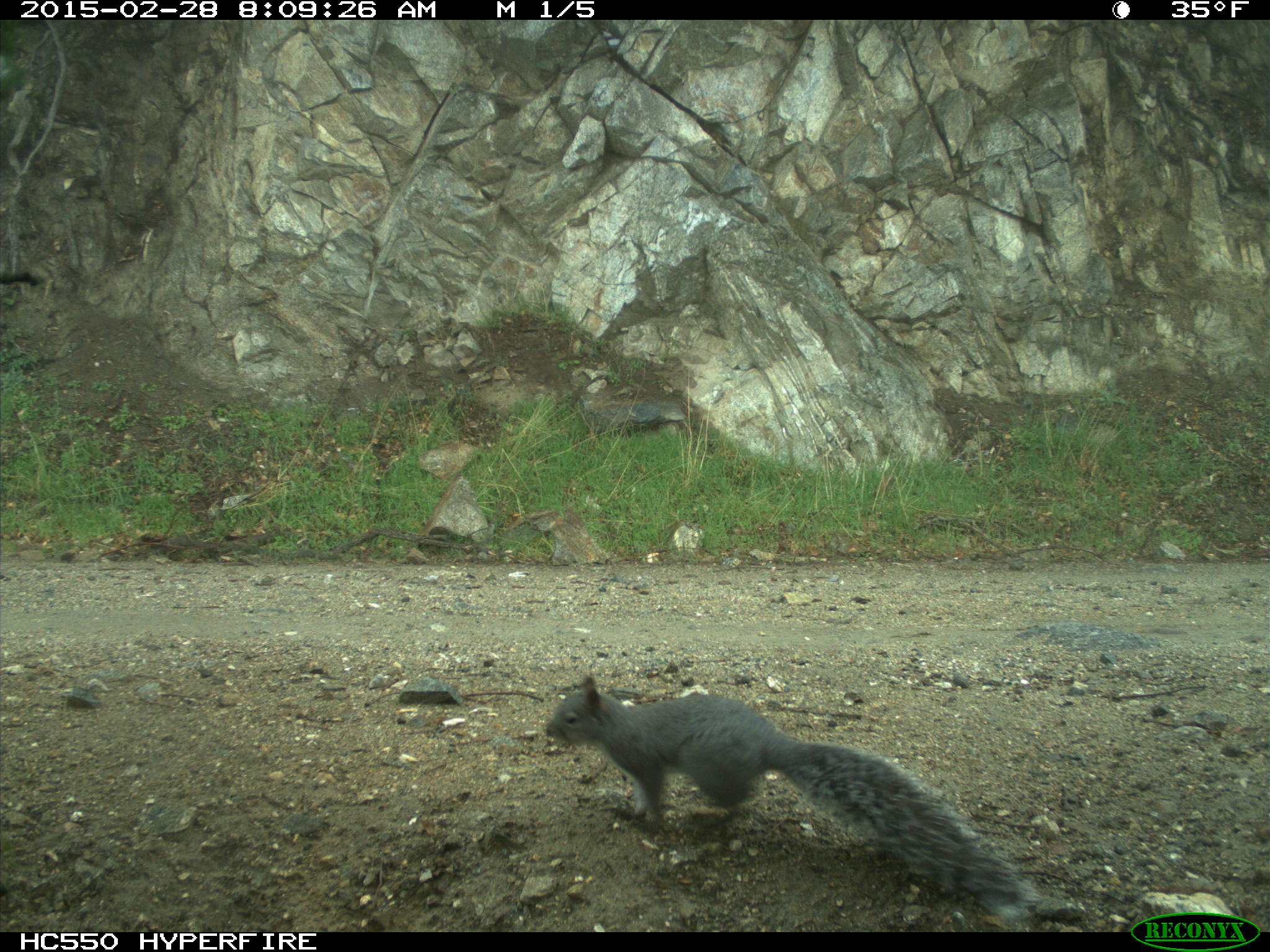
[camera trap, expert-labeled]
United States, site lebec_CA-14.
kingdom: Animalia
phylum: Chordata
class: Mammalia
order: Rodentia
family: Sciuridae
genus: Sciurus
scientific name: Sciurus carolinensis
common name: eastern gray squirrel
Sciurus carolinensis (eastern gray squirrel).